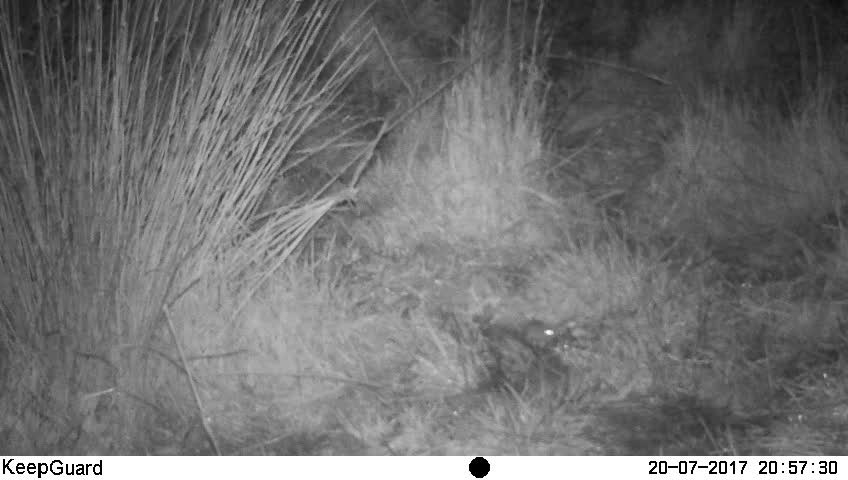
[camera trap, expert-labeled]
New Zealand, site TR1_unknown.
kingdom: Animalia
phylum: Chordata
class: Mammalia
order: Rodentia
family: Muridae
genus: Mus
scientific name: Mus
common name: mouse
Mouse (Mus).